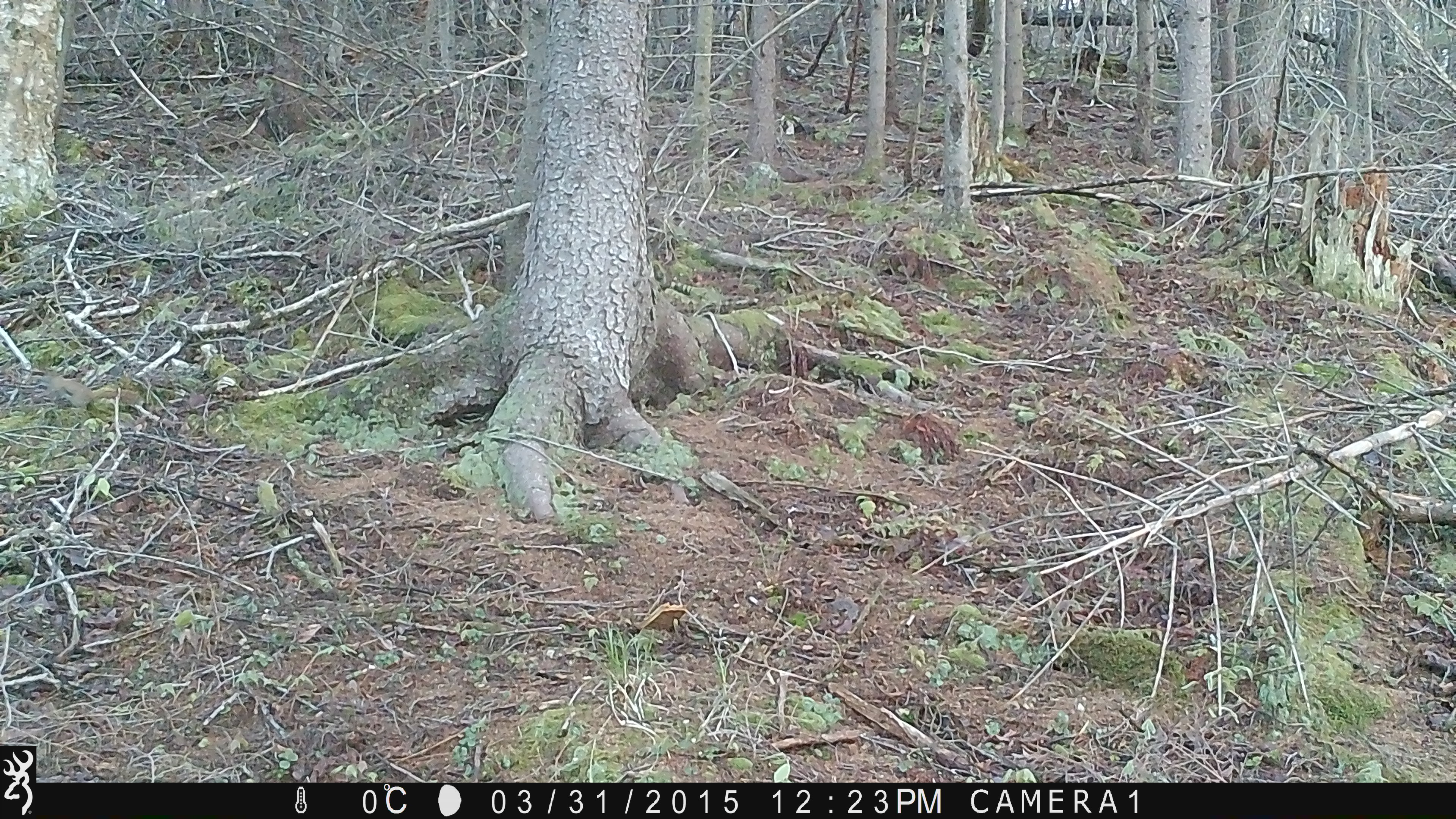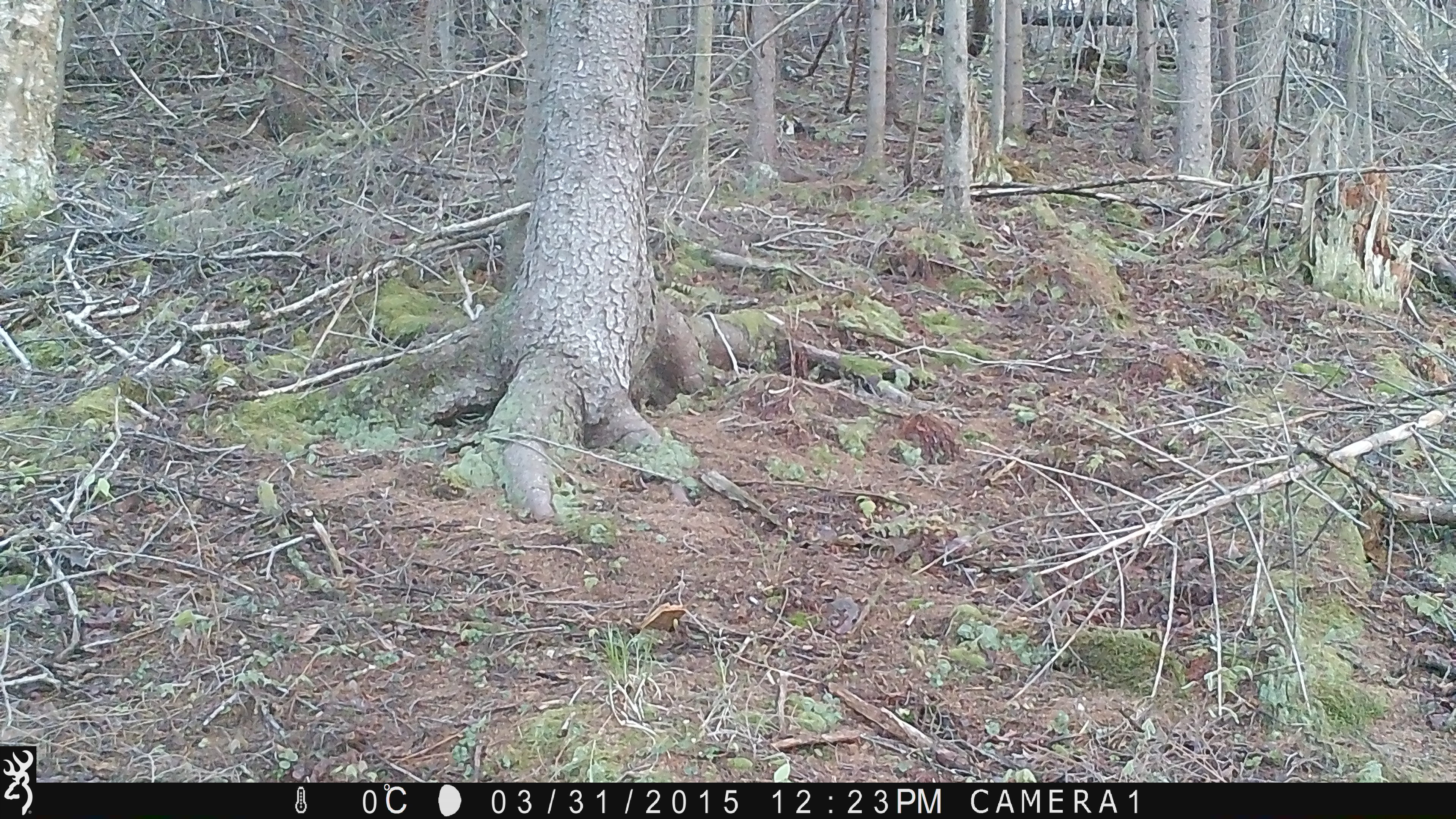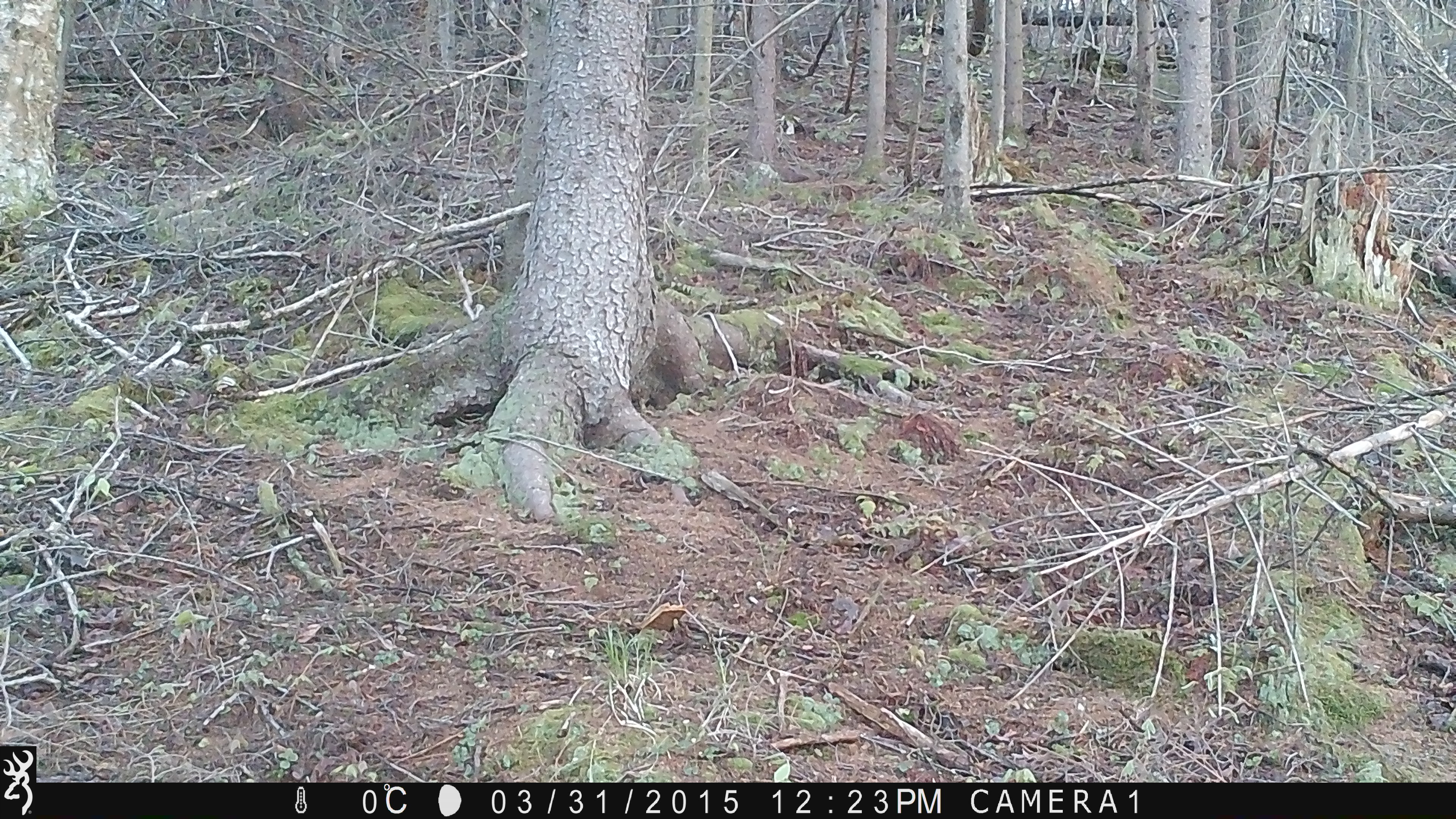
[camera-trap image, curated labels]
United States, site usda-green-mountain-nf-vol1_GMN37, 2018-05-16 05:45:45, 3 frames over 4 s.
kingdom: Animalia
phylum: Chordata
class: Mammalia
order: Rodentia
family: Sciuridae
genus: Tamiasciurus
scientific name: Tamiasciurus hudsonicus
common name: red squirrel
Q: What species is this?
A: Red squirrel (Tamiasciurus hudsonicus).